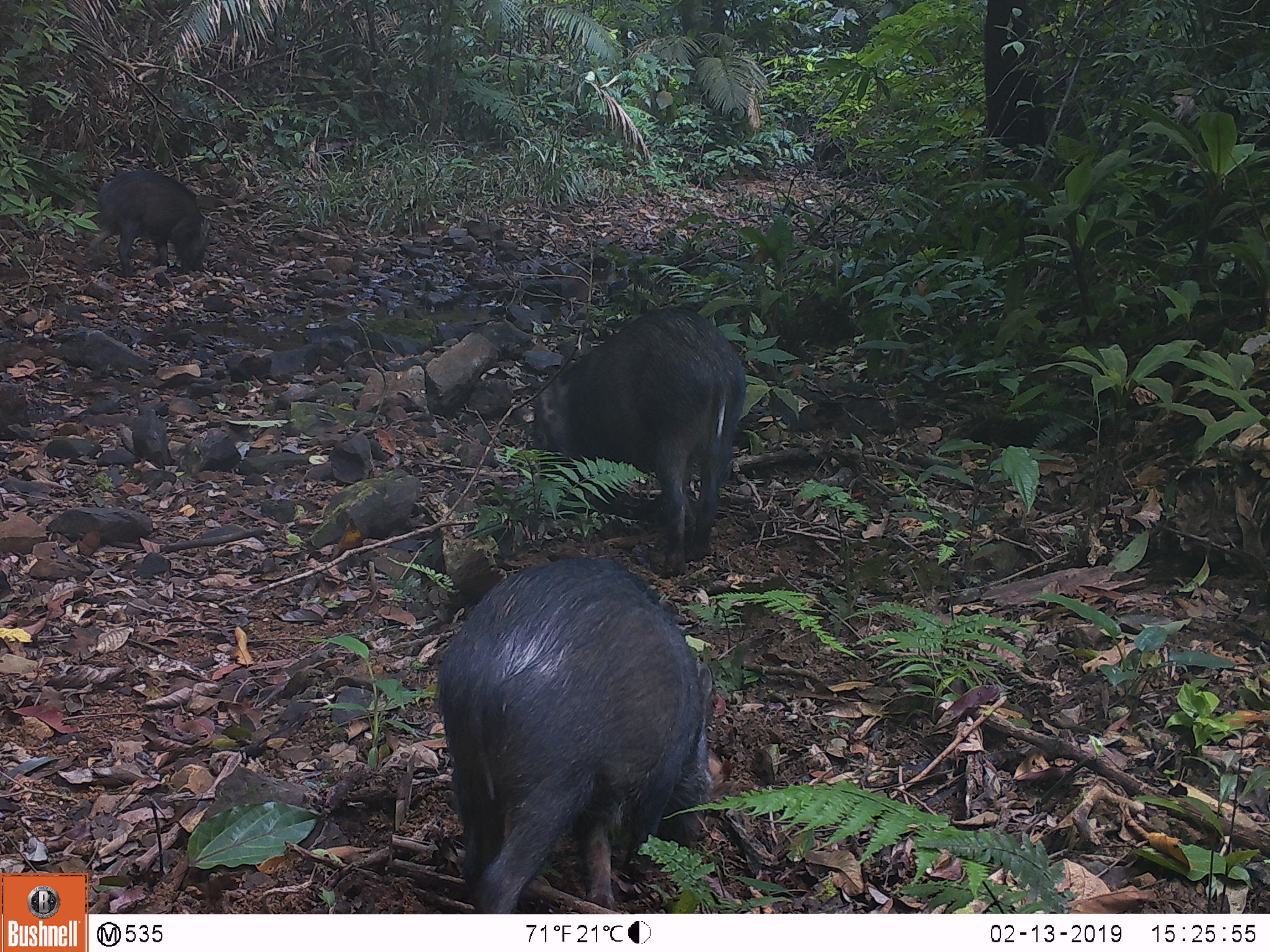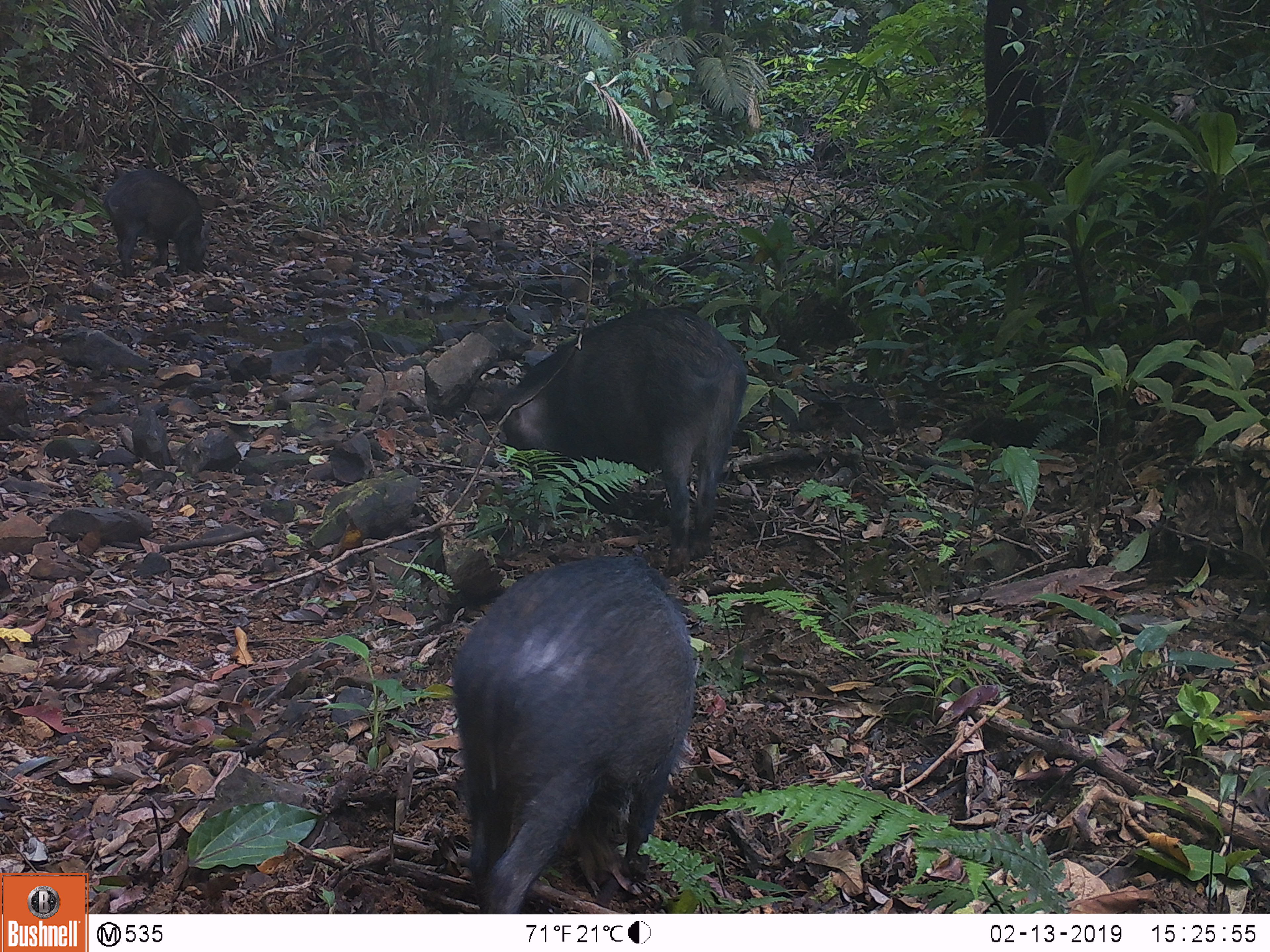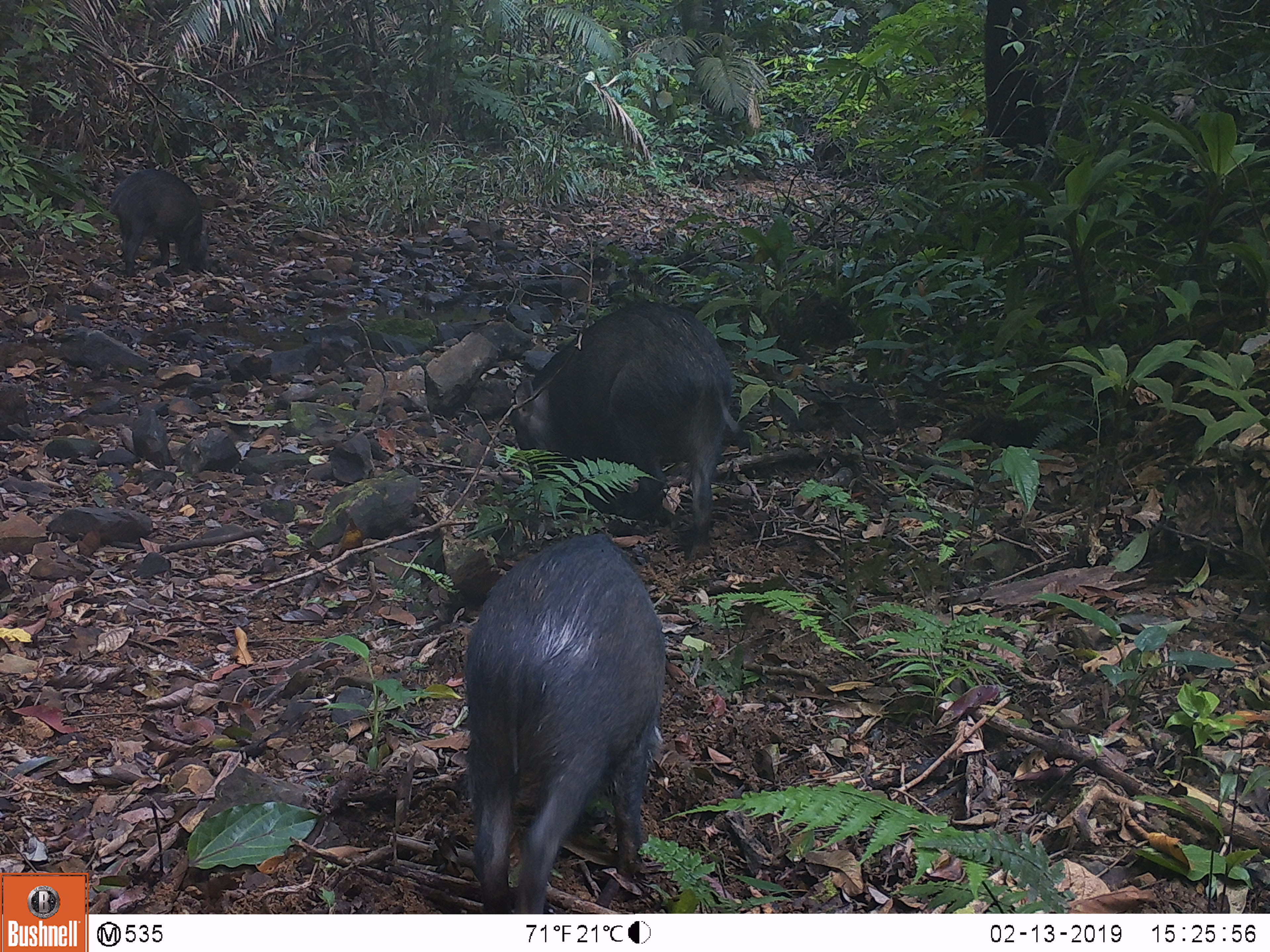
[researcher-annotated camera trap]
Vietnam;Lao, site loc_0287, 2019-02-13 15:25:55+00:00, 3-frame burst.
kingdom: Animalia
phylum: Chordata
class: Mammalia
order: Artiodactyla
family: Suidae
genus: Sus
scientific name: Sus scrofa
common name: eurasian wild pig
Eurasian wild pig (Sus scrofa). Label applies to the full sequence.